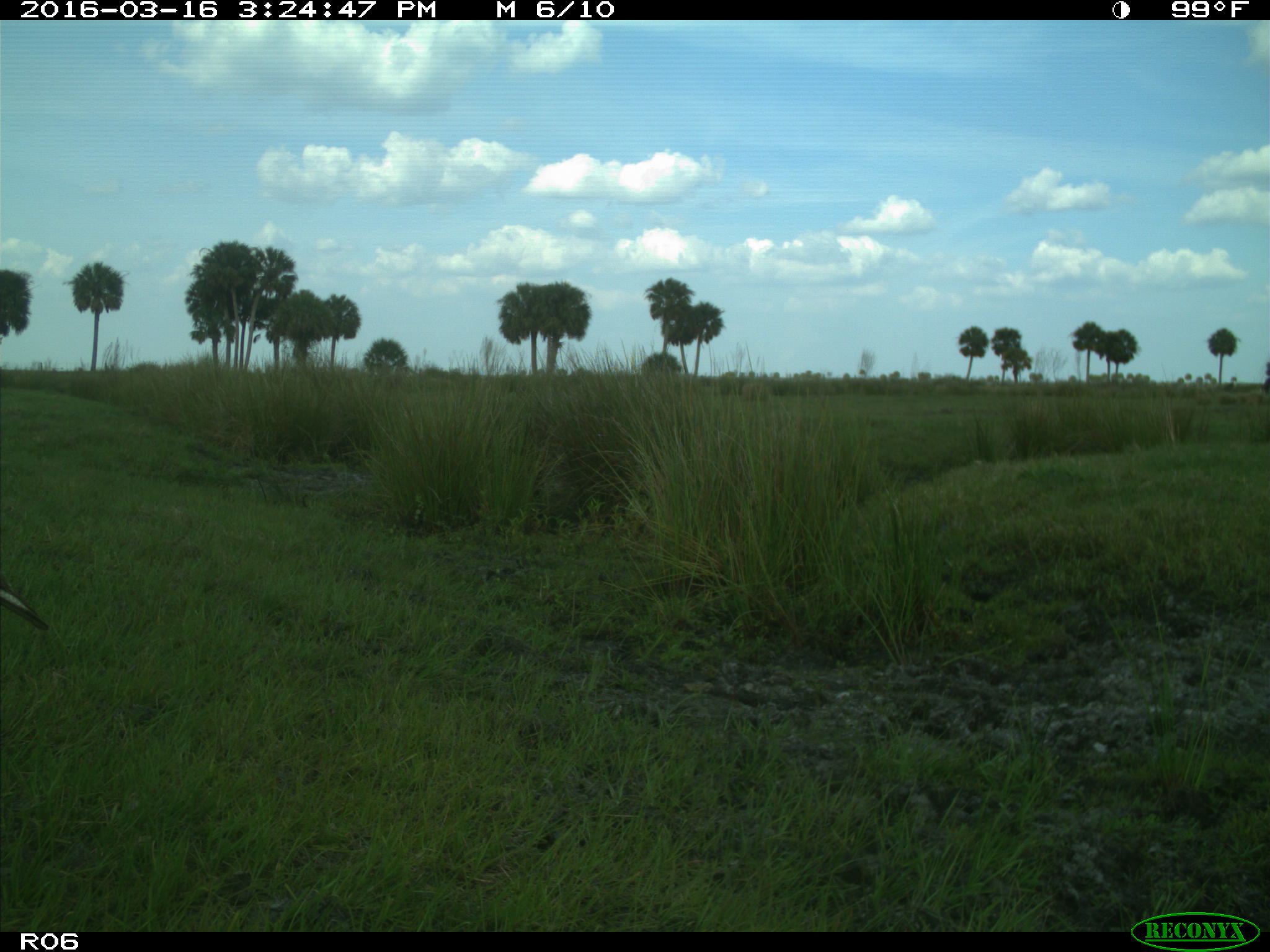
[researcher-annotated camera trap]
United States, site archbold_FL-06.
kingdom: Animalia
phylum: Chordata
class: Aves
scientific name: Aves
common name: birds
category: unidentified bird